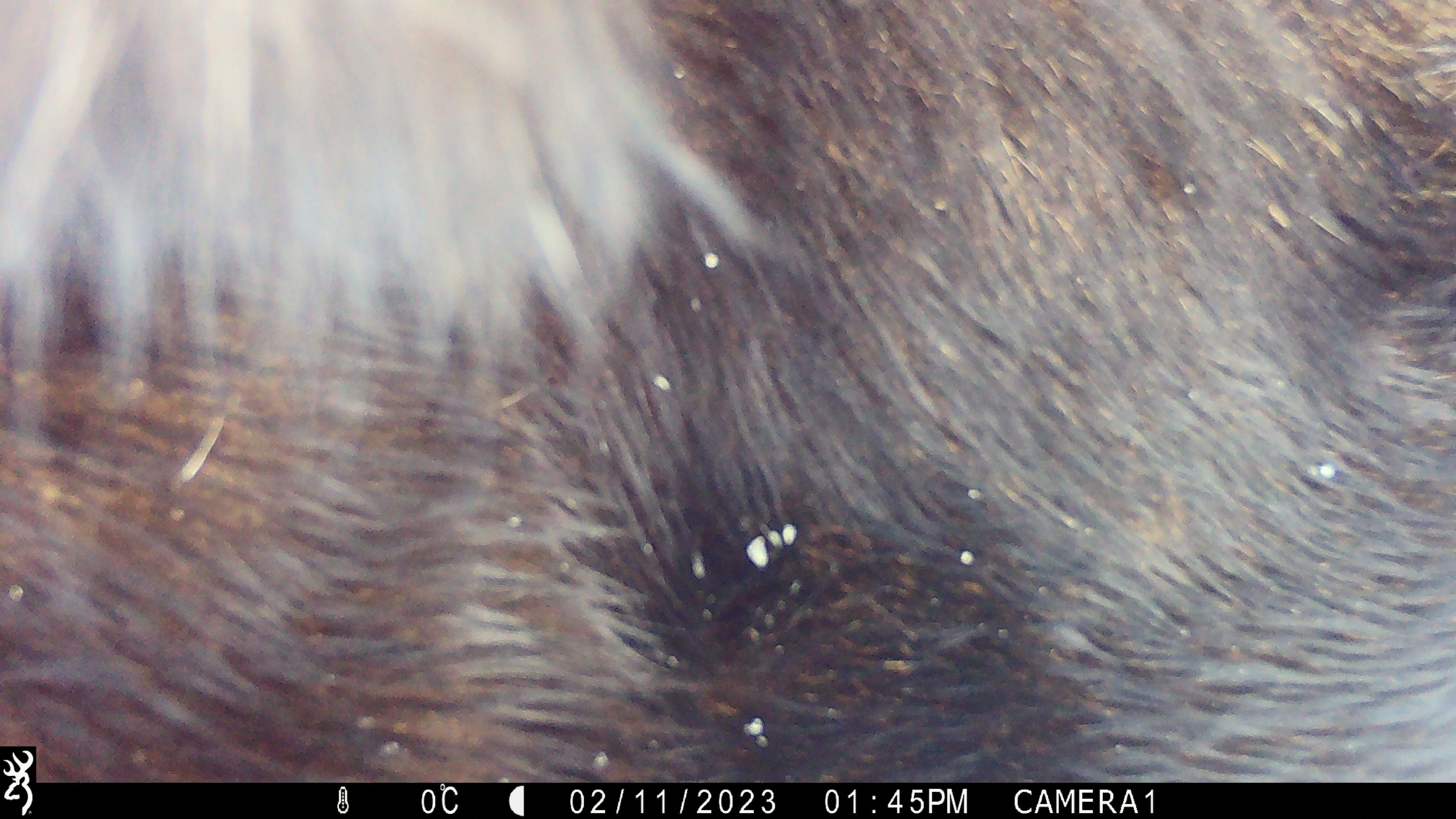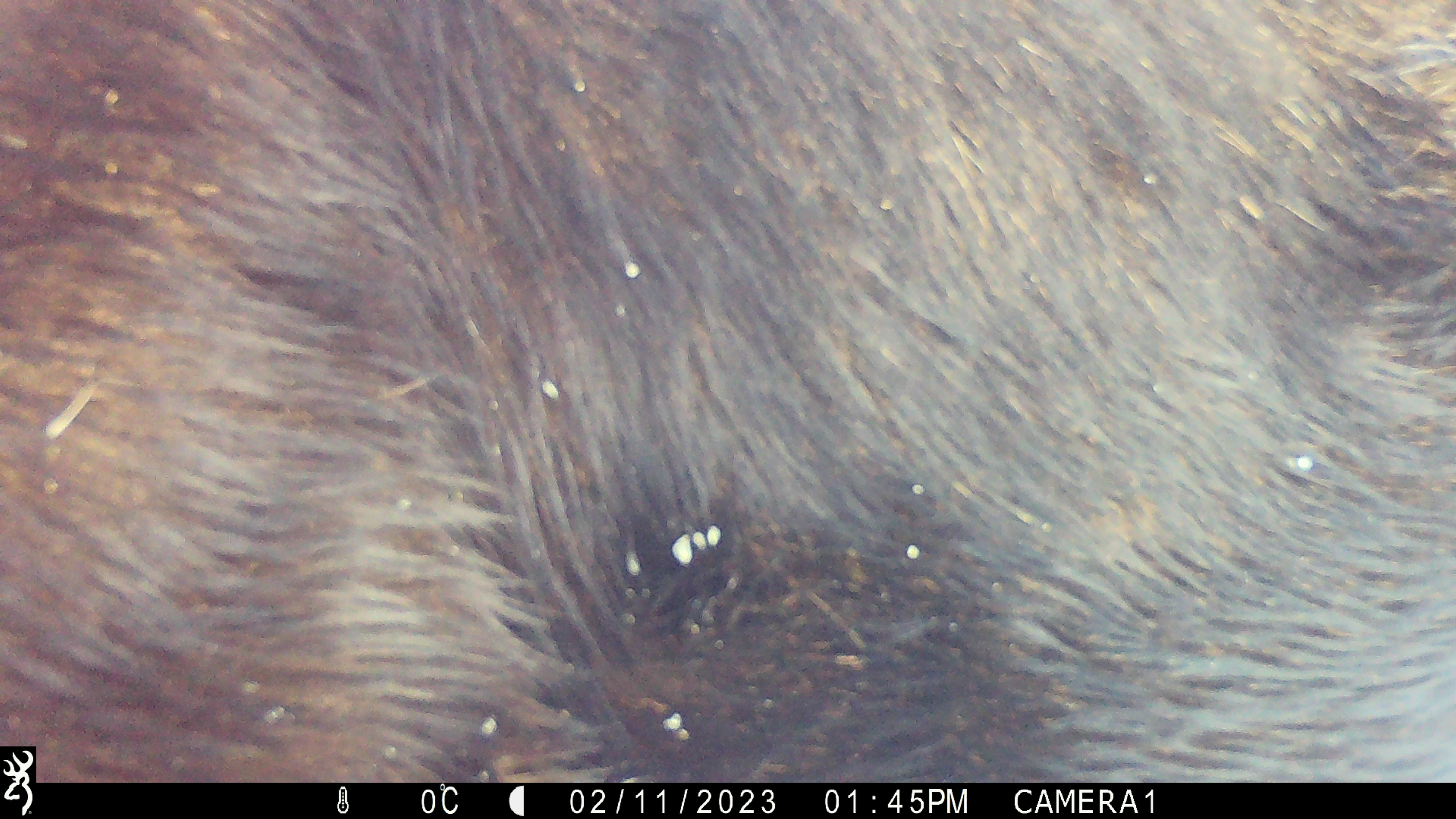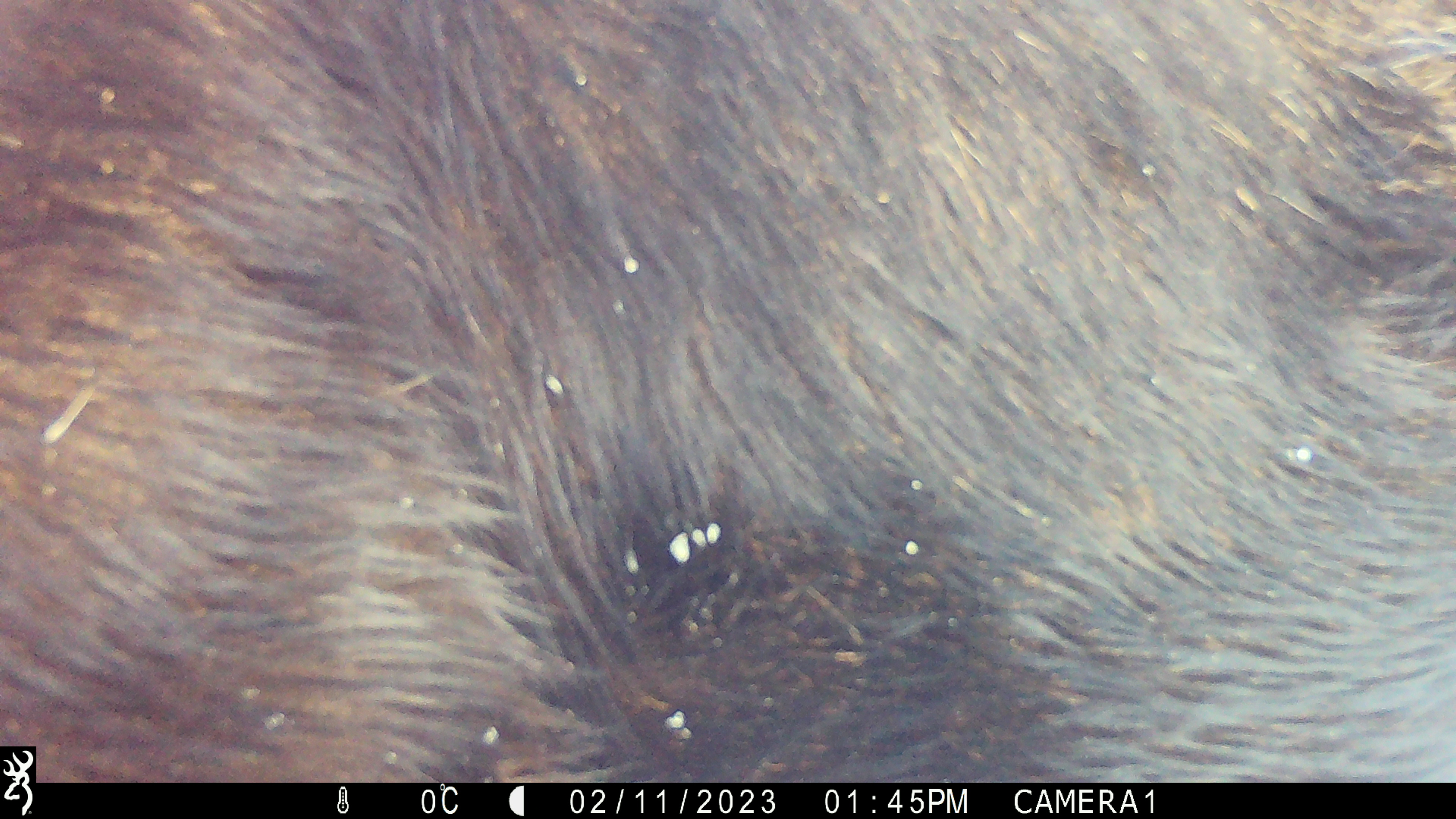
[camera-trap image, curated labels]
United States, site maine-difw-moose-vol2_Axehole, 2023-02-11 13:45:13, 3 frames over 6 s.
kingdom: Animalia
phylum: Chordata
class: Mammalia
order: Artiodactyla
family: Cervidae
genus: Alces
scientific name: Alces alces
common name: moose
Moose (Alces alces).